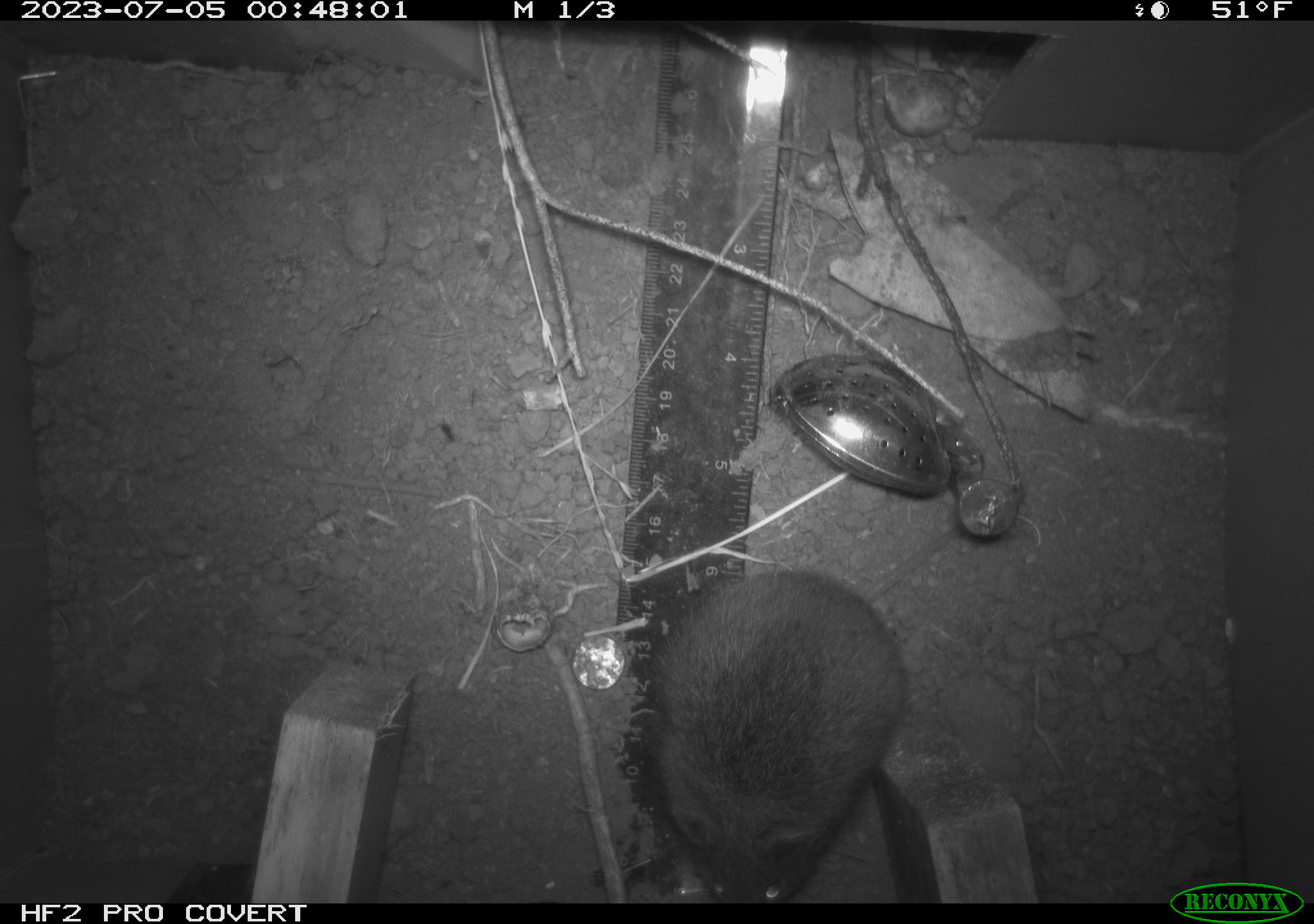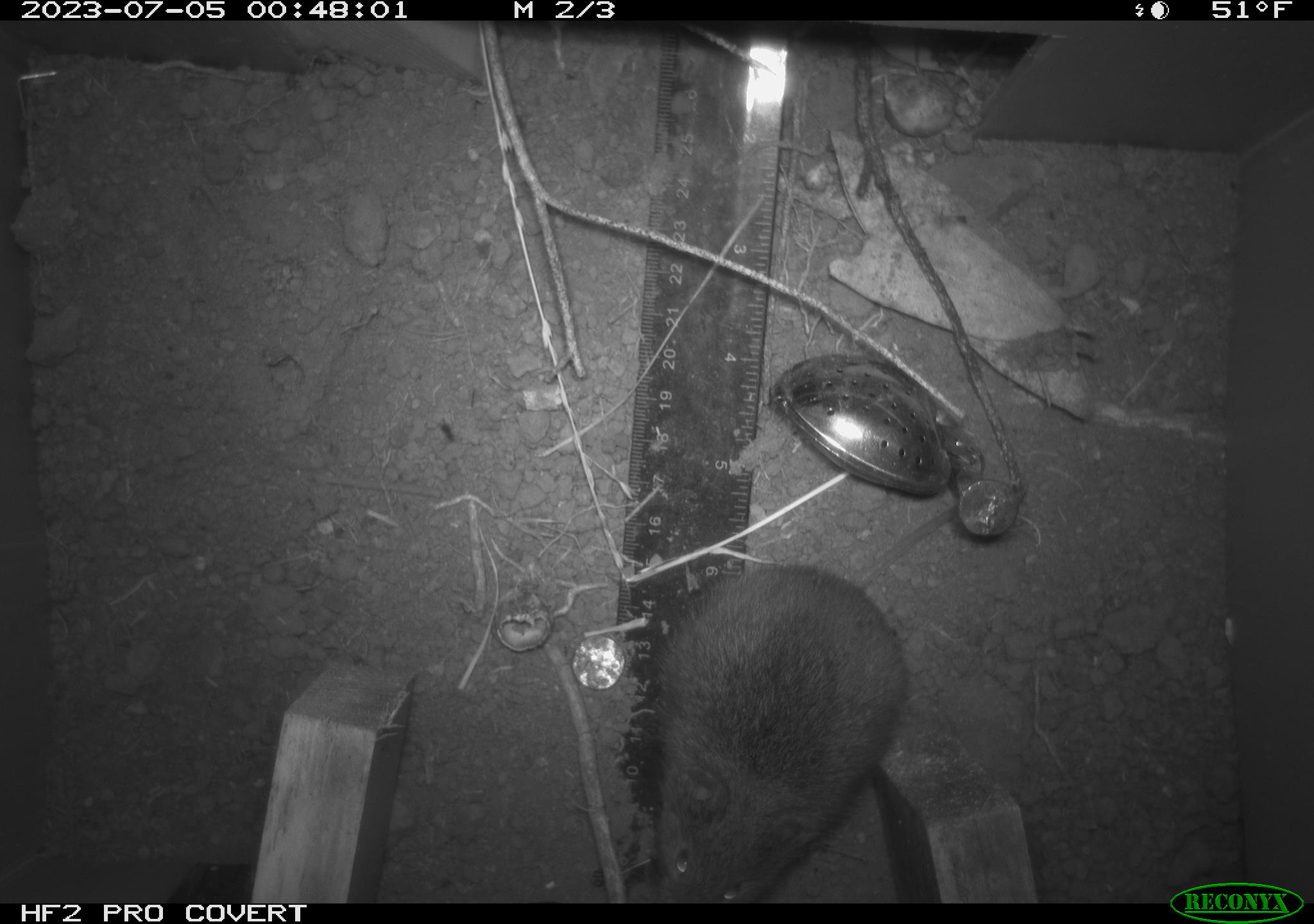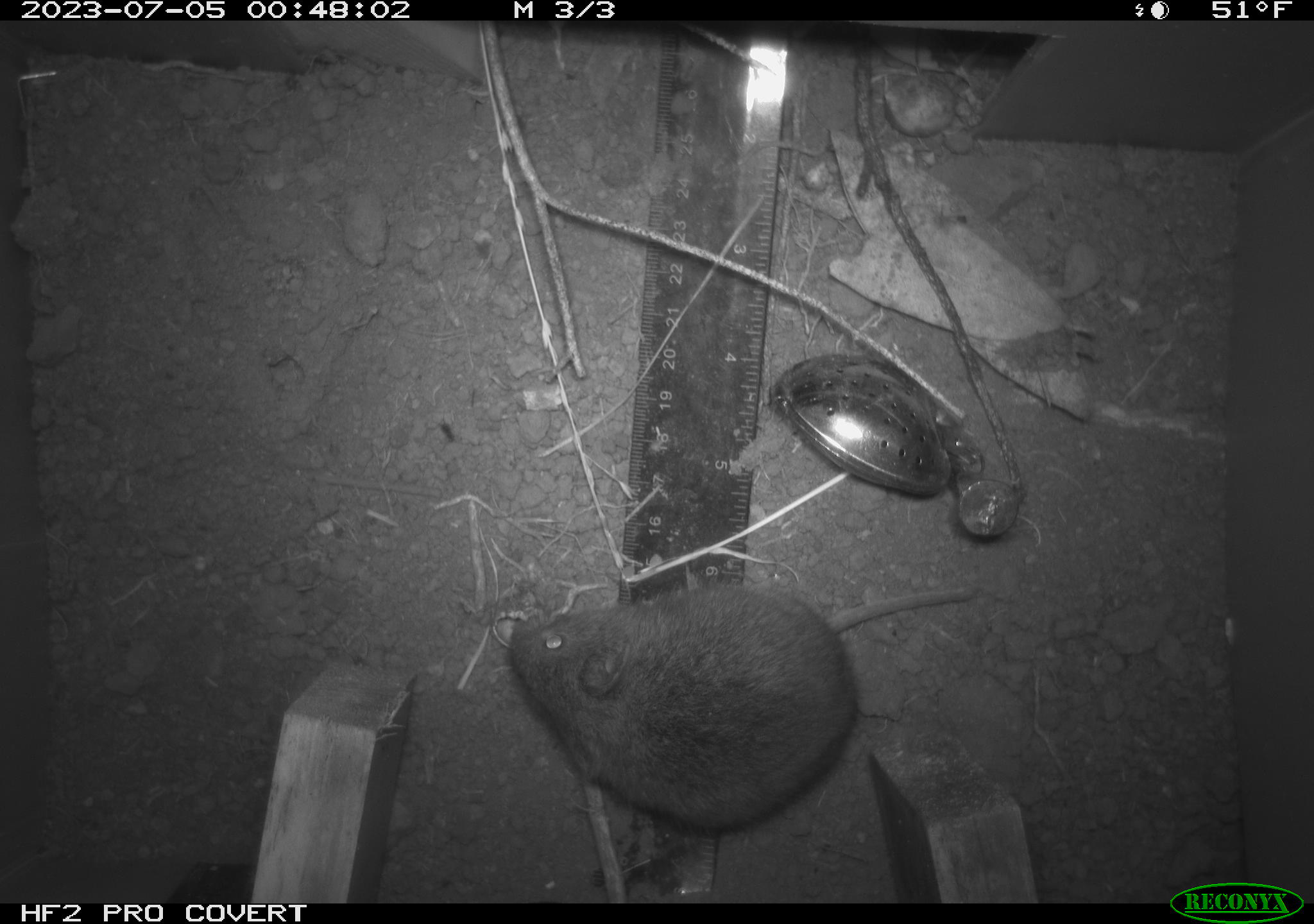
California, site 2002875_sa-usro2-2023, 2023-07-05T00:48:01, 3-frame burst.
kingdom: Animalia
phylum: Chordata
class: Mammalia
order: Rodentia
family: Cricetidae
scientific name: Arvicolinae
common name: voles, lemmings, and muskrats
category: arvicolinae subfamily